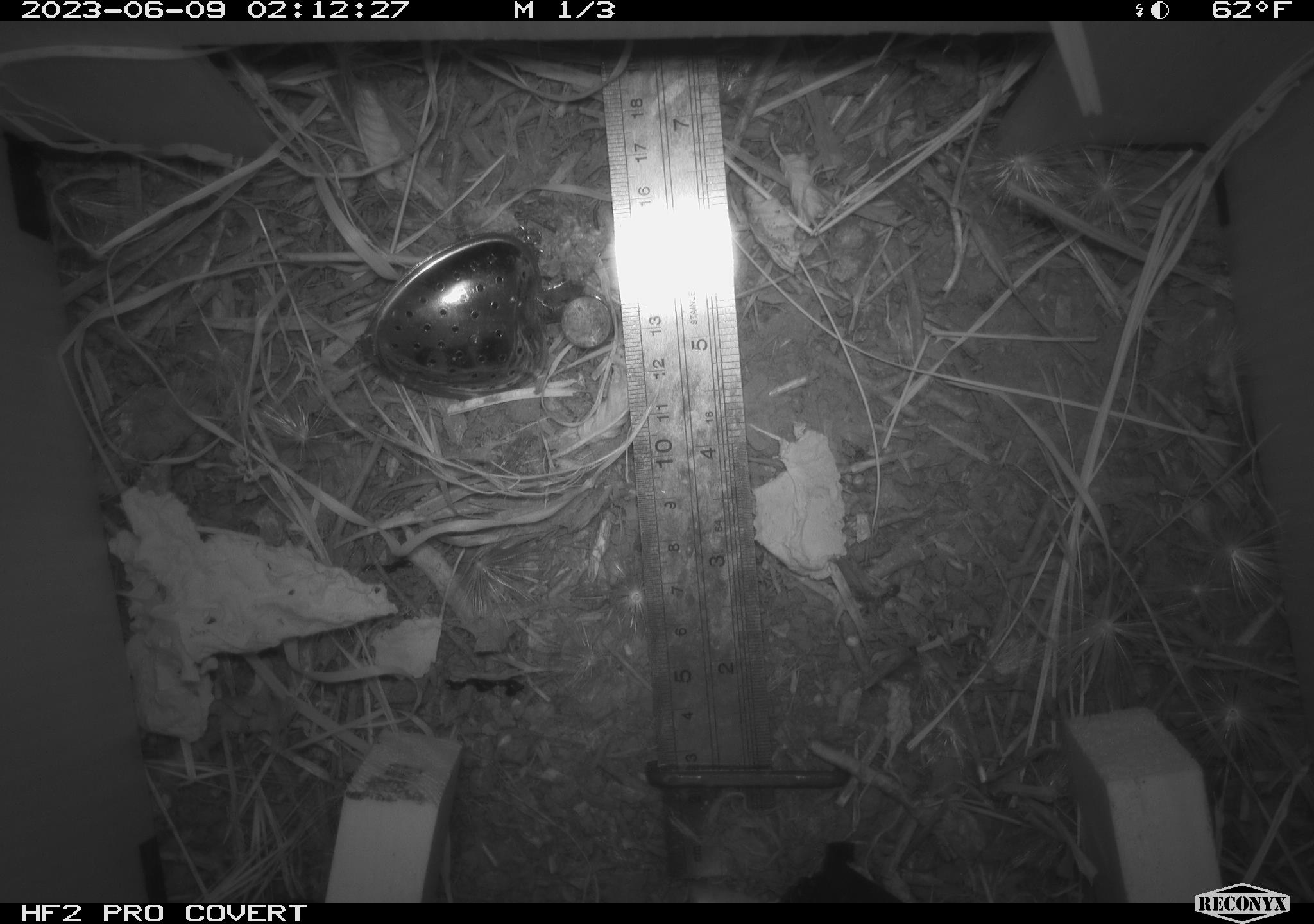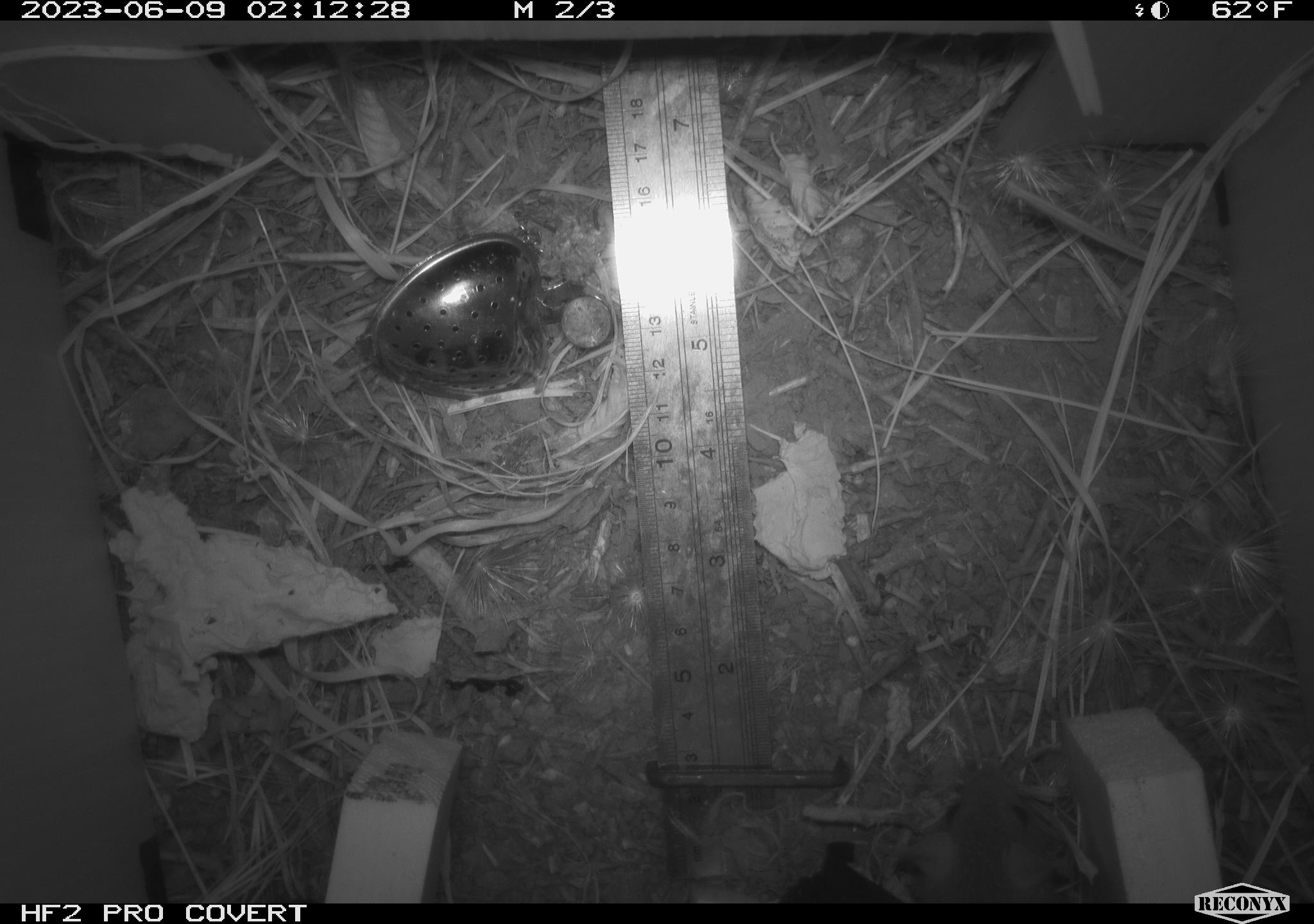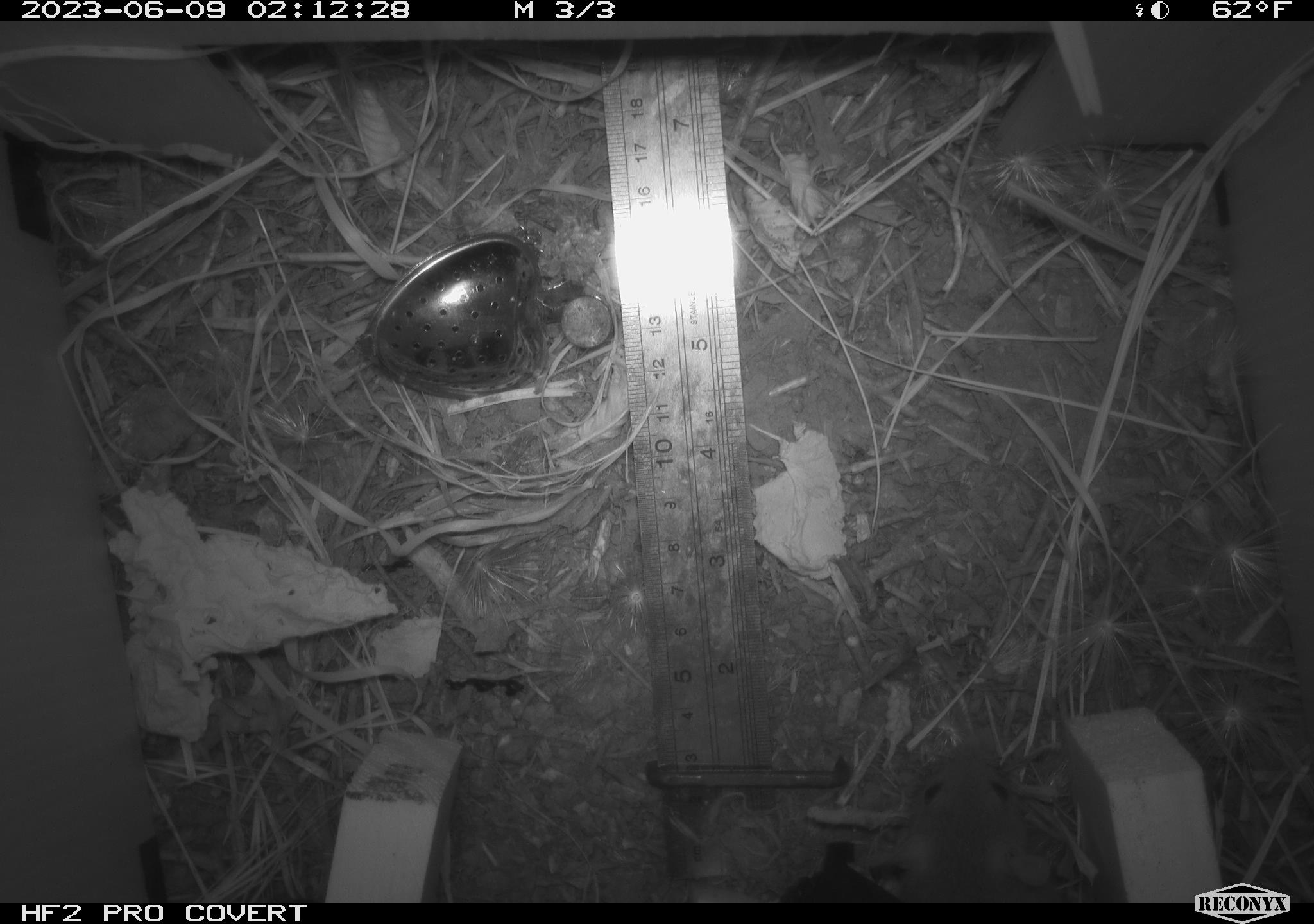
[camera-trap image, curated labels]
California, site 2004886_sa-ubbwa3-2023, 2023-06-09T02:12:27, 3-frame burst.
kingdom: Animalia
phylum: Chordata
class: Mammalia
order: Rodentia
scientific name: Rodentia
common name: mouse species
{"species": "mouse species (Rodentia)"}